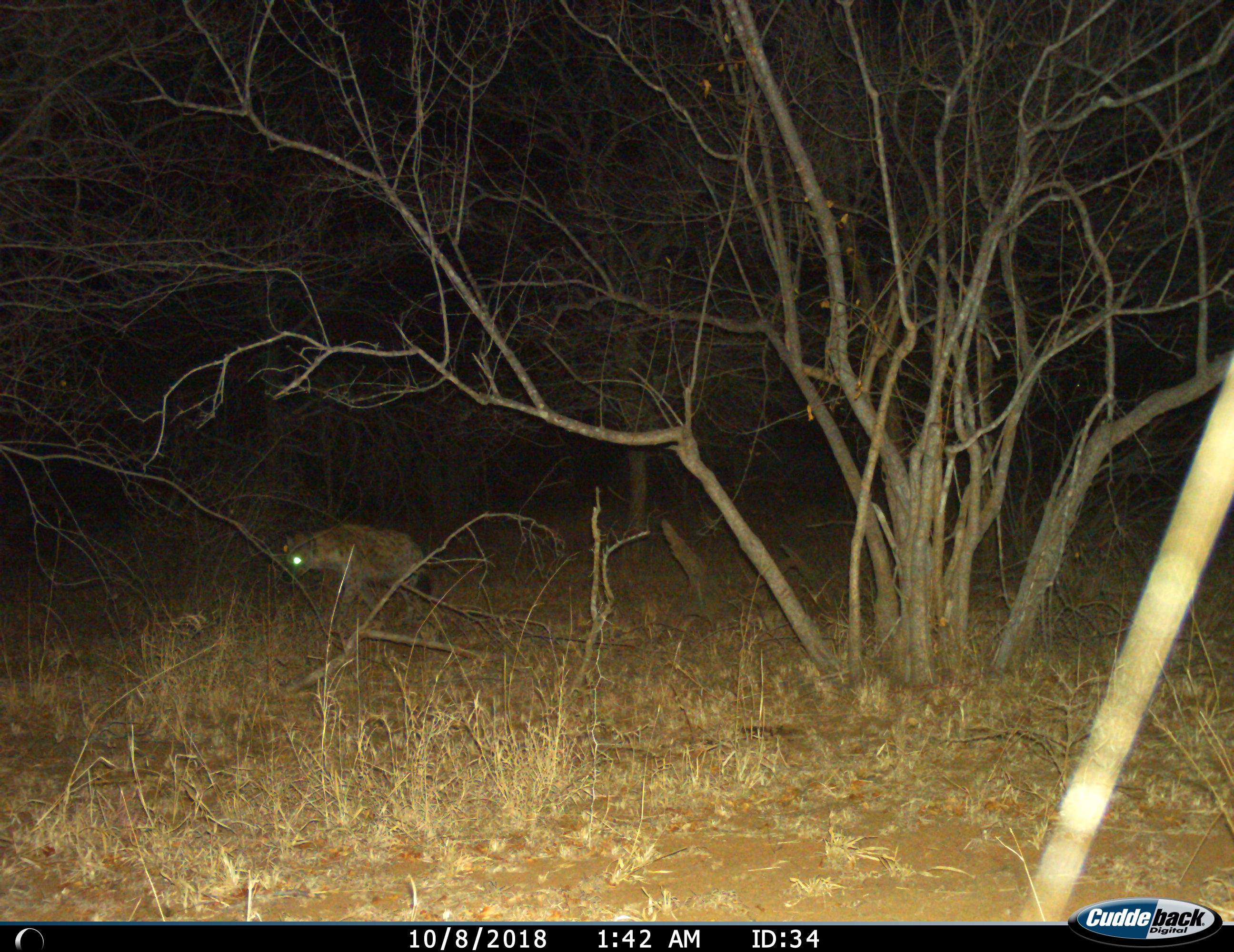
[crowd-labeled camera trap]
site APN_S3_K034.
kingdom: Animalia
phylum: Chordata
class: Mammalia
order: Carnivora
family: Hyaenidae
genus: Crocuta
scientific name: Crocuta crocuta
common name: spotted hyena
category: hyenaspotted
Hyenaspotted (spotted hyena) (Crocuta crocuta), count 1. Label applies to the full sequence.